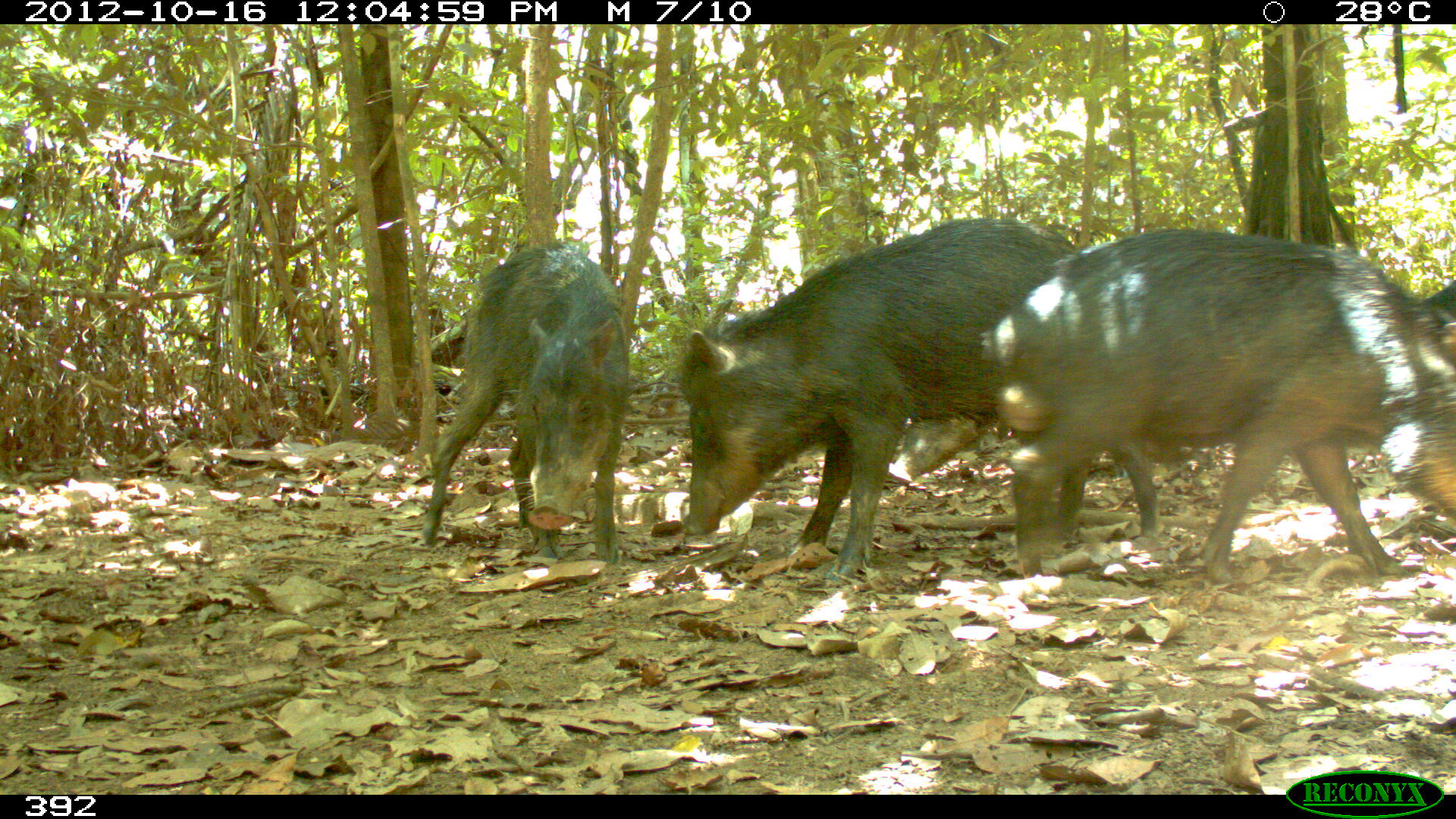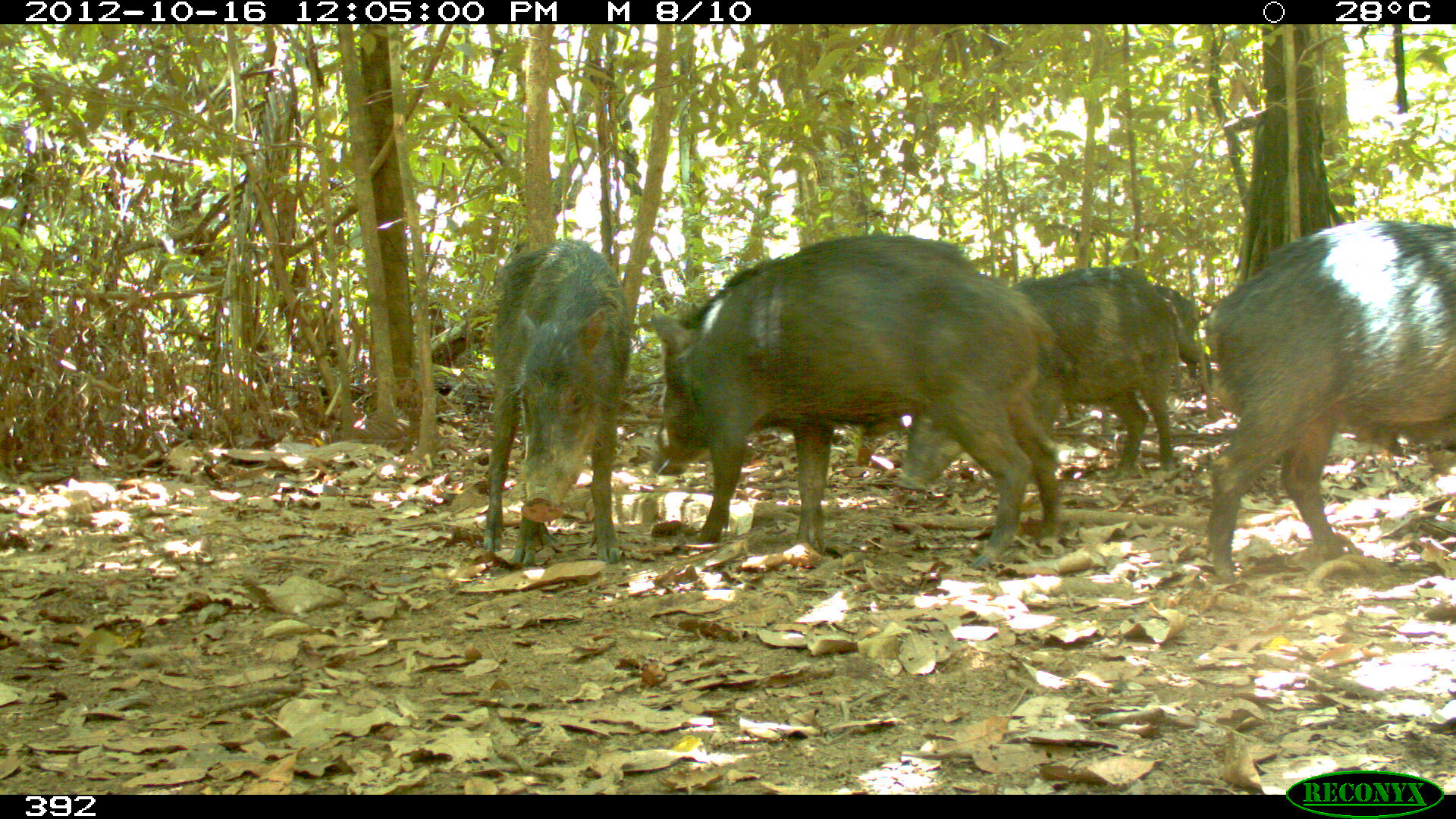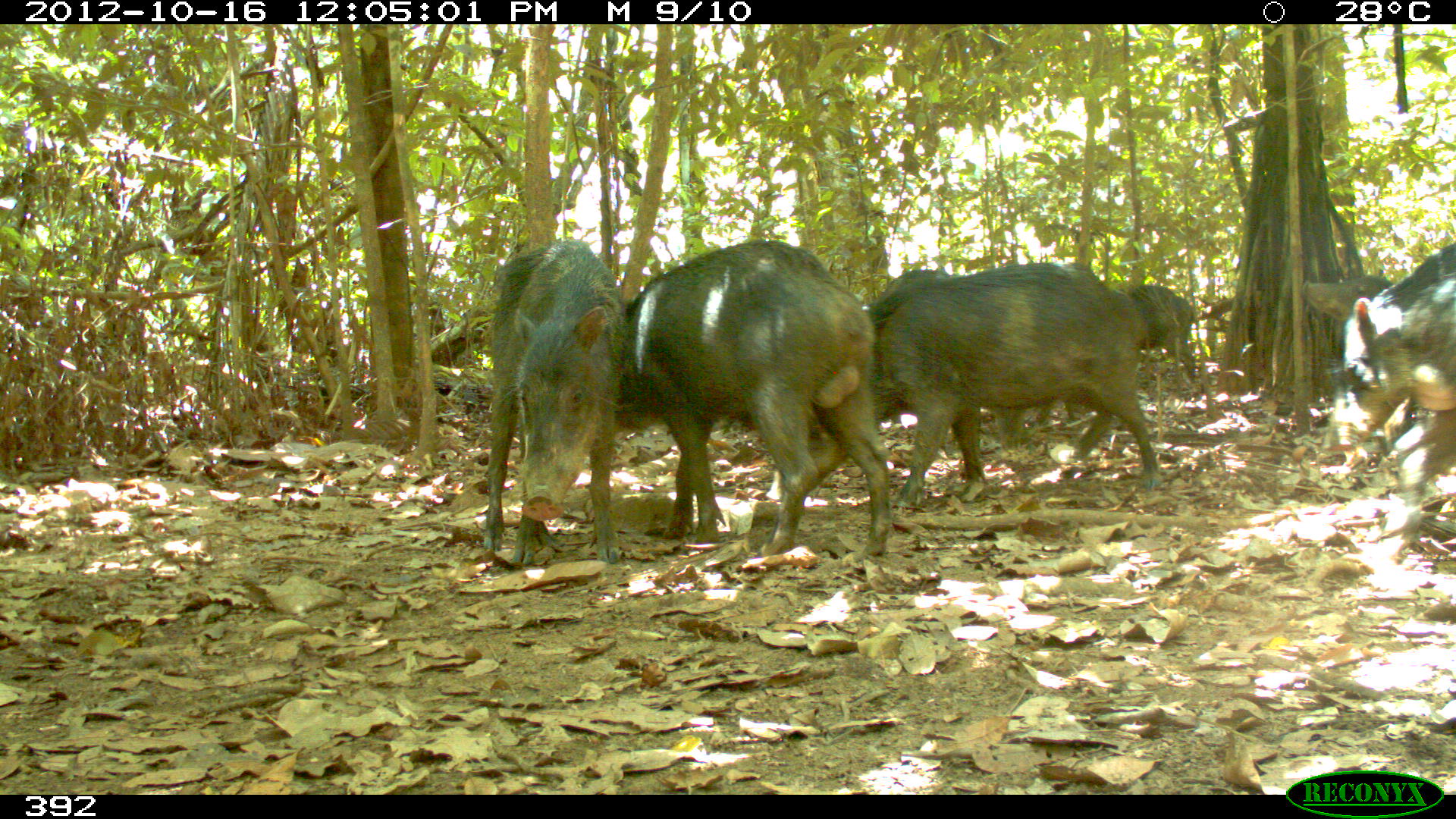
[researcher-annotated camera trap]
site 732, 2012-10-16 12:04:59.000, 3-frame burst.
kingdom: Animalia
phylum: Chordata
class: Mammalia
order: Artiodactyla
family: Tayassuidae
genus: Tayassu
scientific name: Tayassu pecari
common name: white-lipped peccary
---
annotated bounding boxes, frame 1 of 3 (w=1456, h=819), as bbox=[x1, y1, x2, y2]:
tayassu pecari: bbox=[674, 215, 1167, 584]; bbox=[976, 227, 1455, 590]; bbox=[418, 238, 633, 565]; bbox=[877, 411, 1160, 546]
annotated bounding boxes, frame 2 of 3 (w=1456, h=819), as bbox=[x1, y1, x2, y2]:
tayassu pecari: bbox=[646, 230, 1069, 567]; bbox=[1197, 219, 1456, 585]; bbox=[897, 262, 1186, 496]; bbox=[481, 238, 633, 570]; bbox=[1153, 284, 1216, 417]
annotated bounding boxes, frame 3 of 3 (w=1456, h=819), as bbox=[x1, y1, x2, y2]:
tayassu pecari: bbox=[592, 241, 897, 562]; bbox=[864, 264, 1170, 505]; bbox=[480, 236, 635, 570]; bbox=[1324, 235, 1451, 561]; bbox=[1287, 263, 1432, 465]; bbox=[1098, 280, 1205, 389]